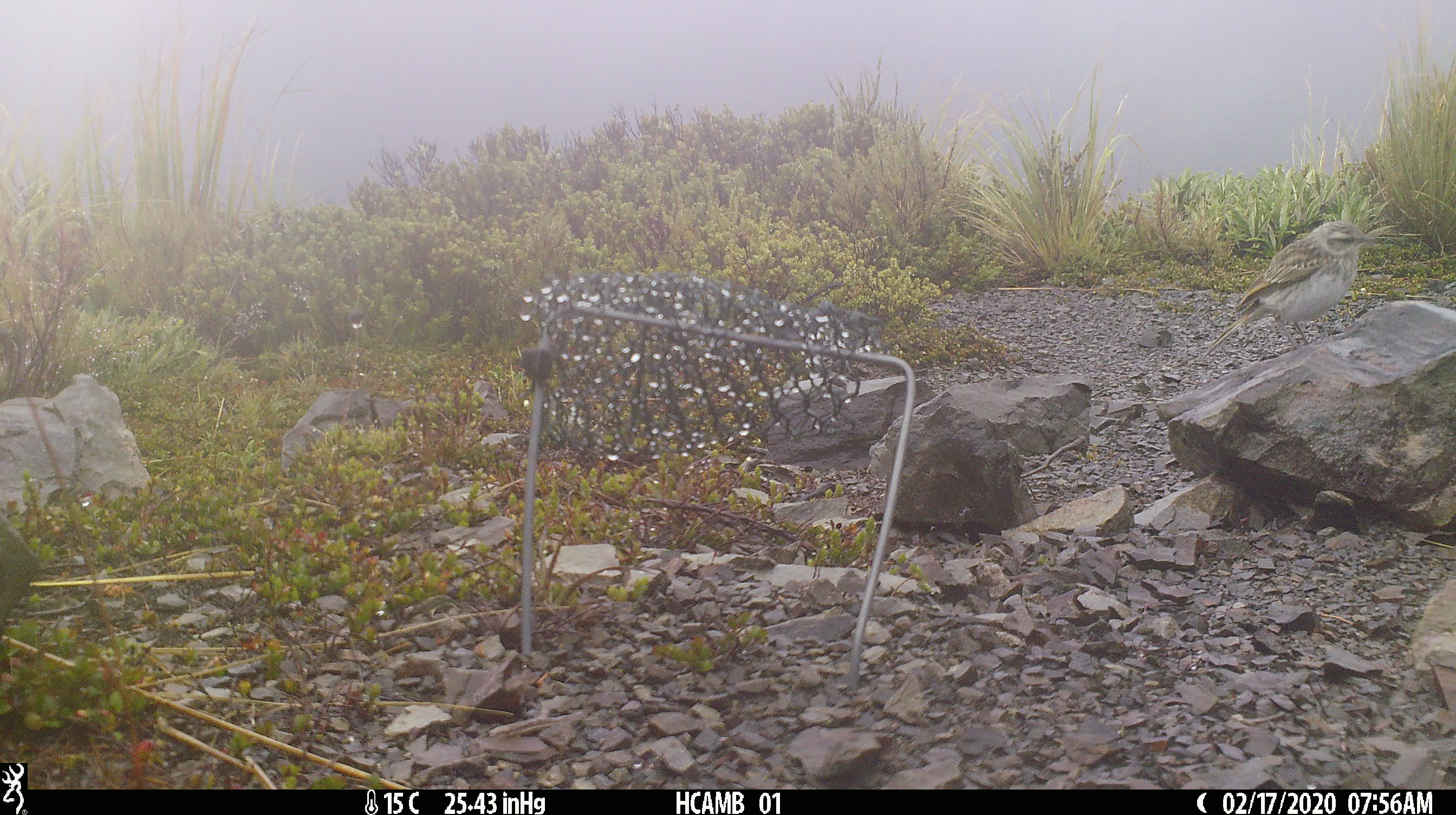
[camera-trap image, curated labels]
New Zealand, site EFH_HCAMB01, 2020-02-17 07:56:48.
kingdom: Animalia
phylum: Chordata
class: Aves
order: Passeriformes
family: Motacillidae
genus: Anthus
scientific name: Anthus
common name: pipit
Pipit (Anthus).